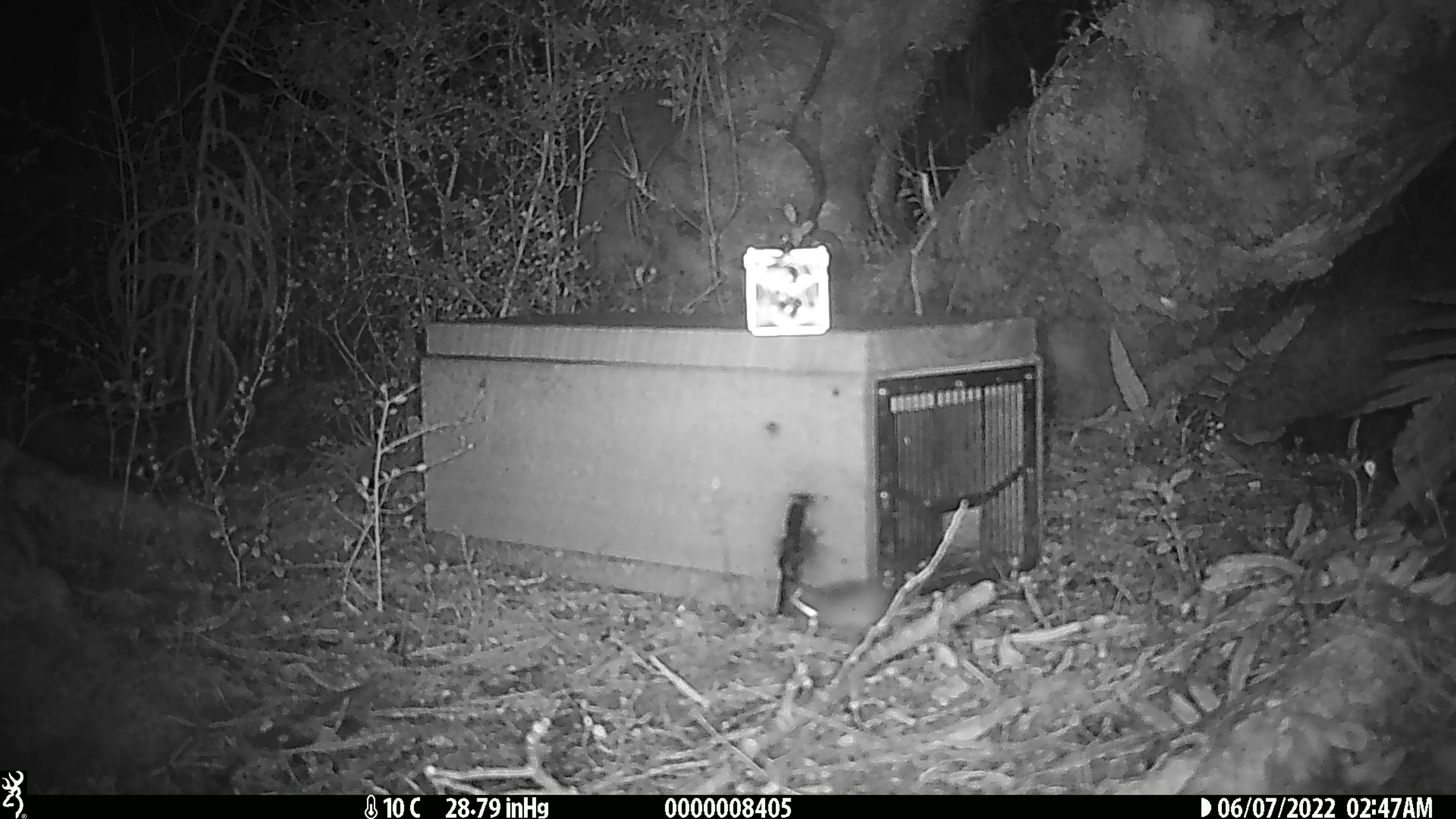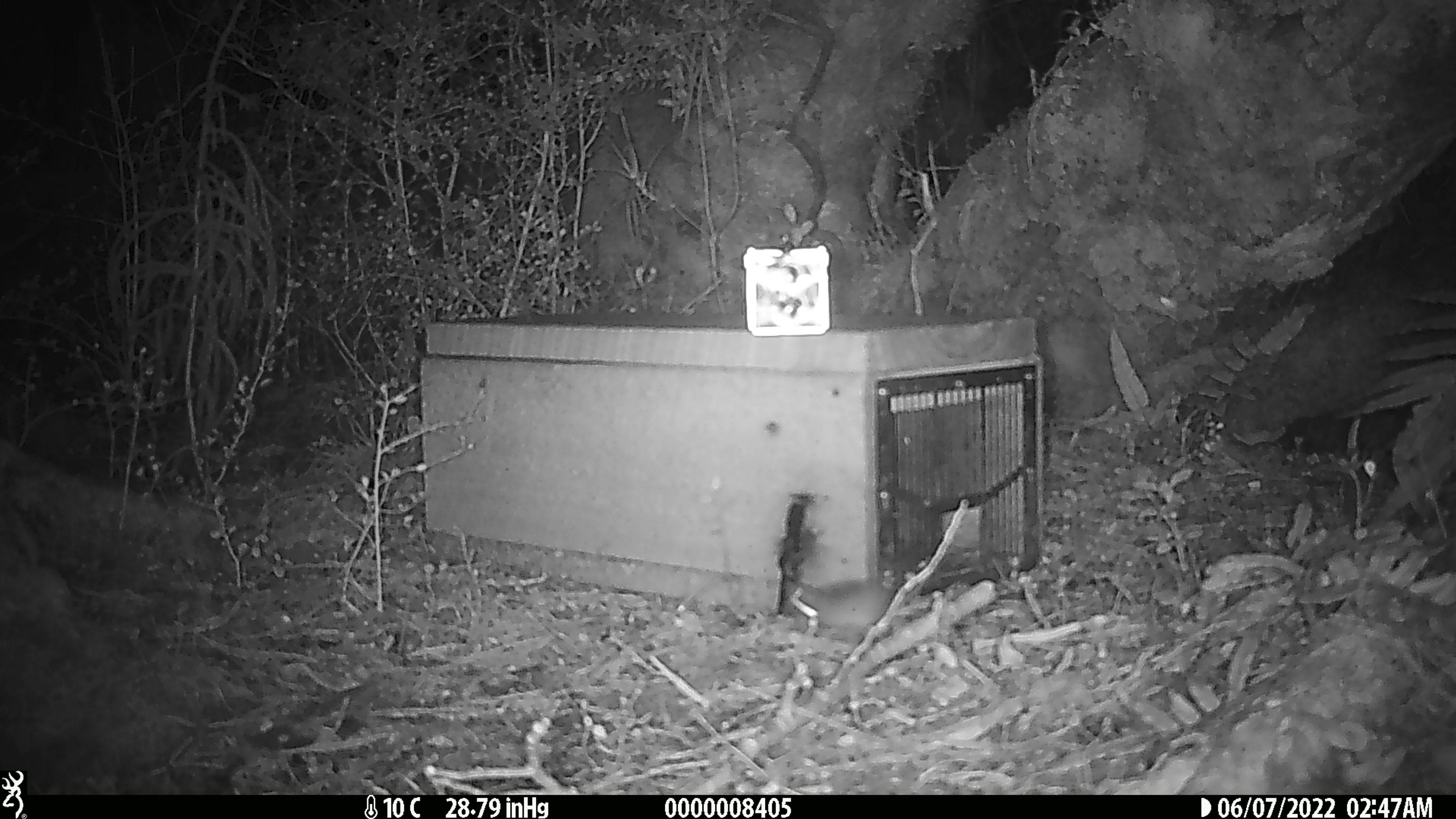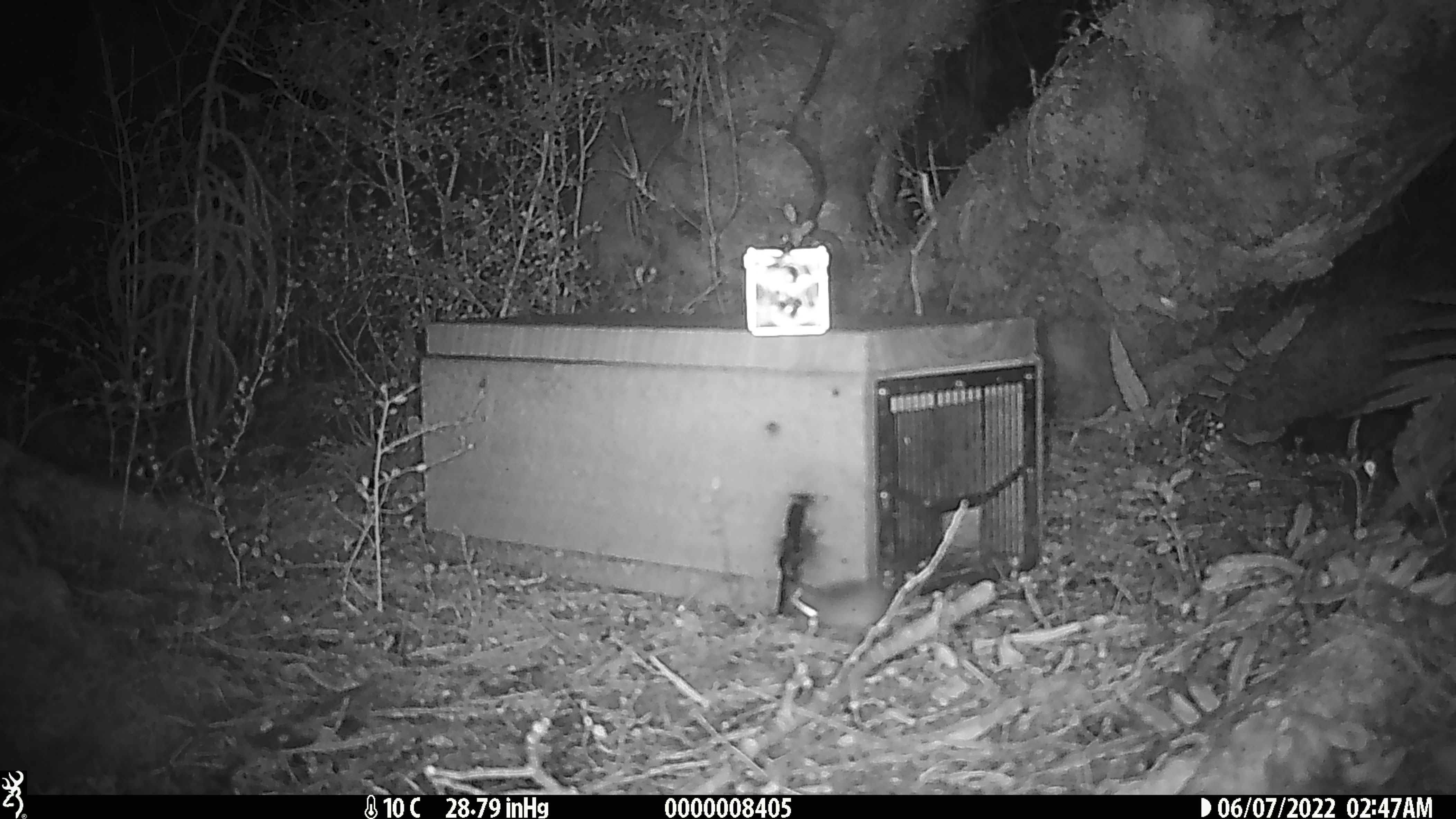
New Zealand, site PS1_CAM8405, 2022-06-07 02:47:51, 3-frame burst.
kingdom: Animalia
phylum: Chordata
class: Mammalia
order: Rodentia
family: Muridae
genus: Mus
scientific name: Mus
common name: mouse